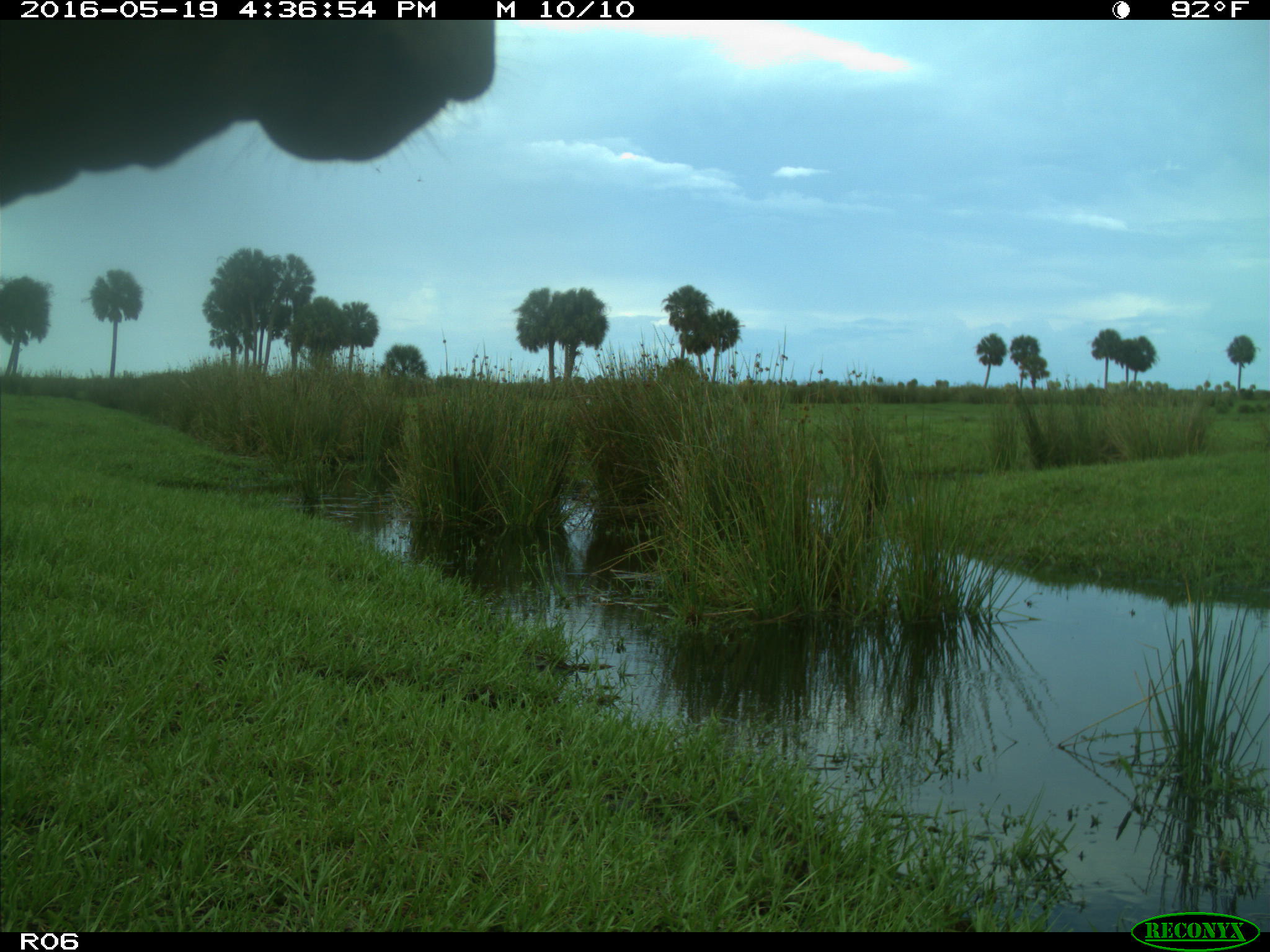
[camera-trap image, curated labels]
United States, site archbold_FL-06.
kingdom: Animalia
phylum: Chordata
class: Mammalia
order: Artiodactyla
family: Bovidae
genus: Bos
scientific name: Bos taurus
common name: domestic cow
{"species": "Bos taurus (domestic cow)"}